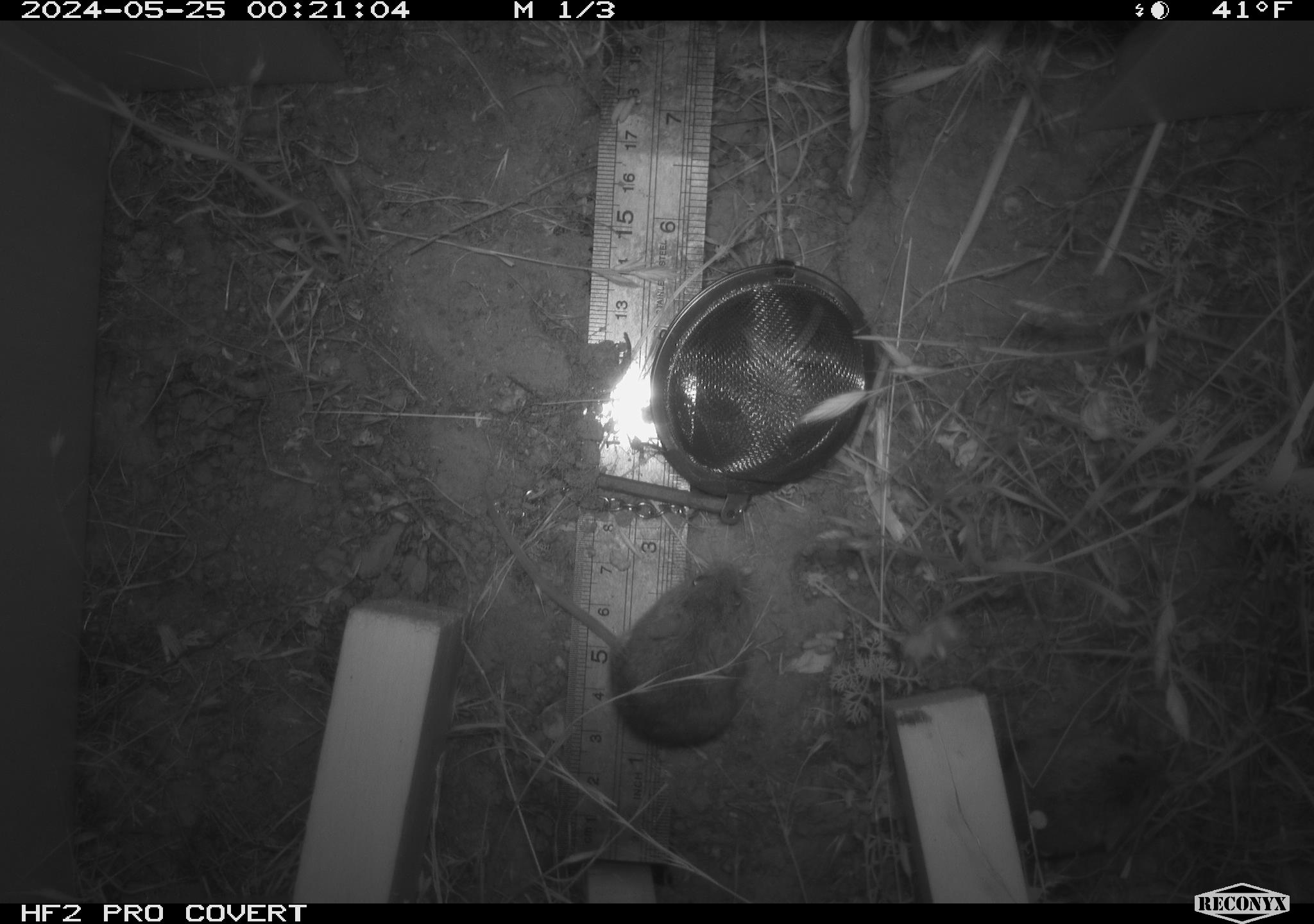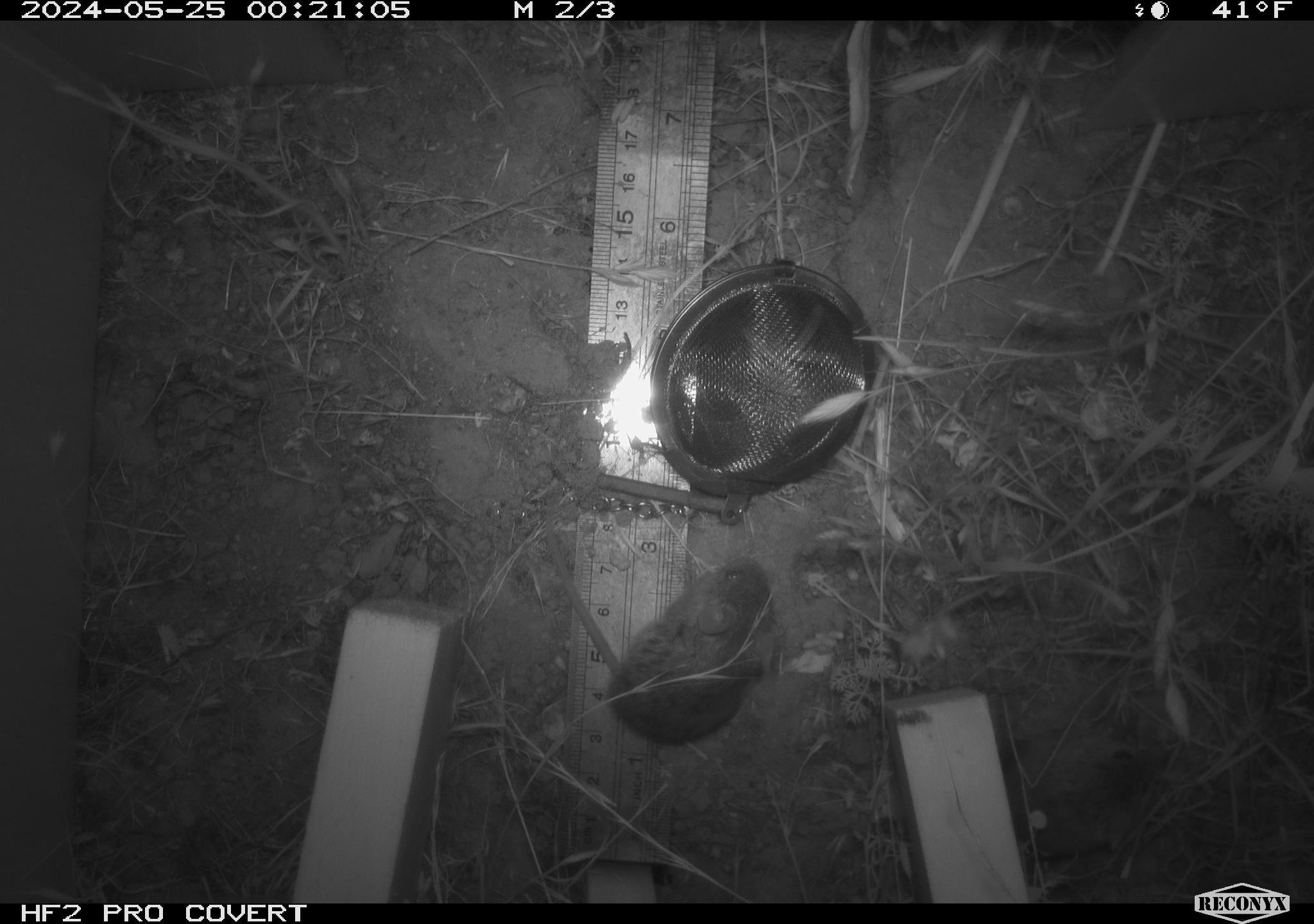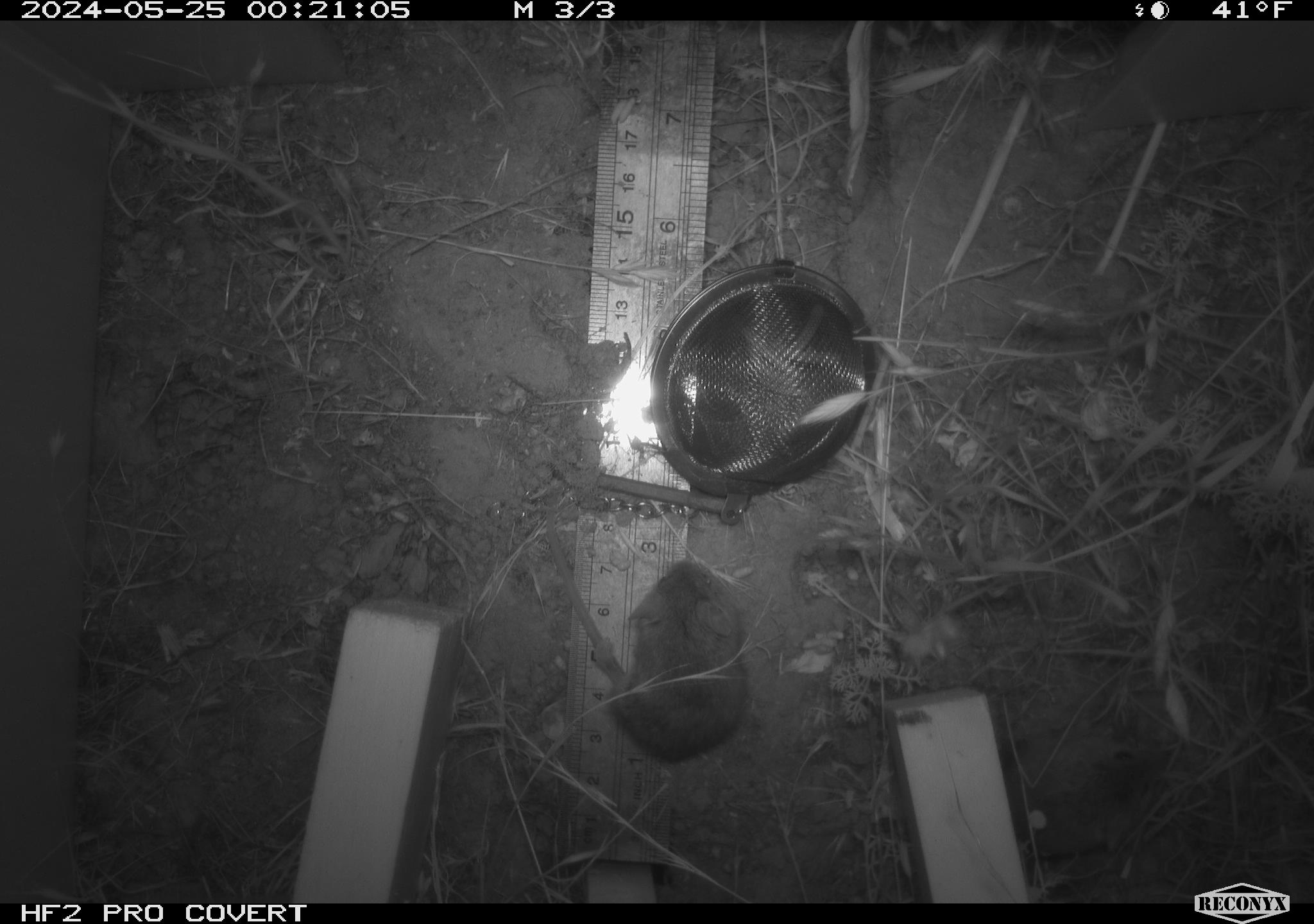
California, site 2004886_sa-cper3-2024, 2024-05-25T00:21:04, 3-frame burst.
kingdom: Animalia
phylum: Chordata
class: Mammalia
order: Rodentia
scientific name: Rodentia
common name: rodent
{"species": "rodent (Rodentia)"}